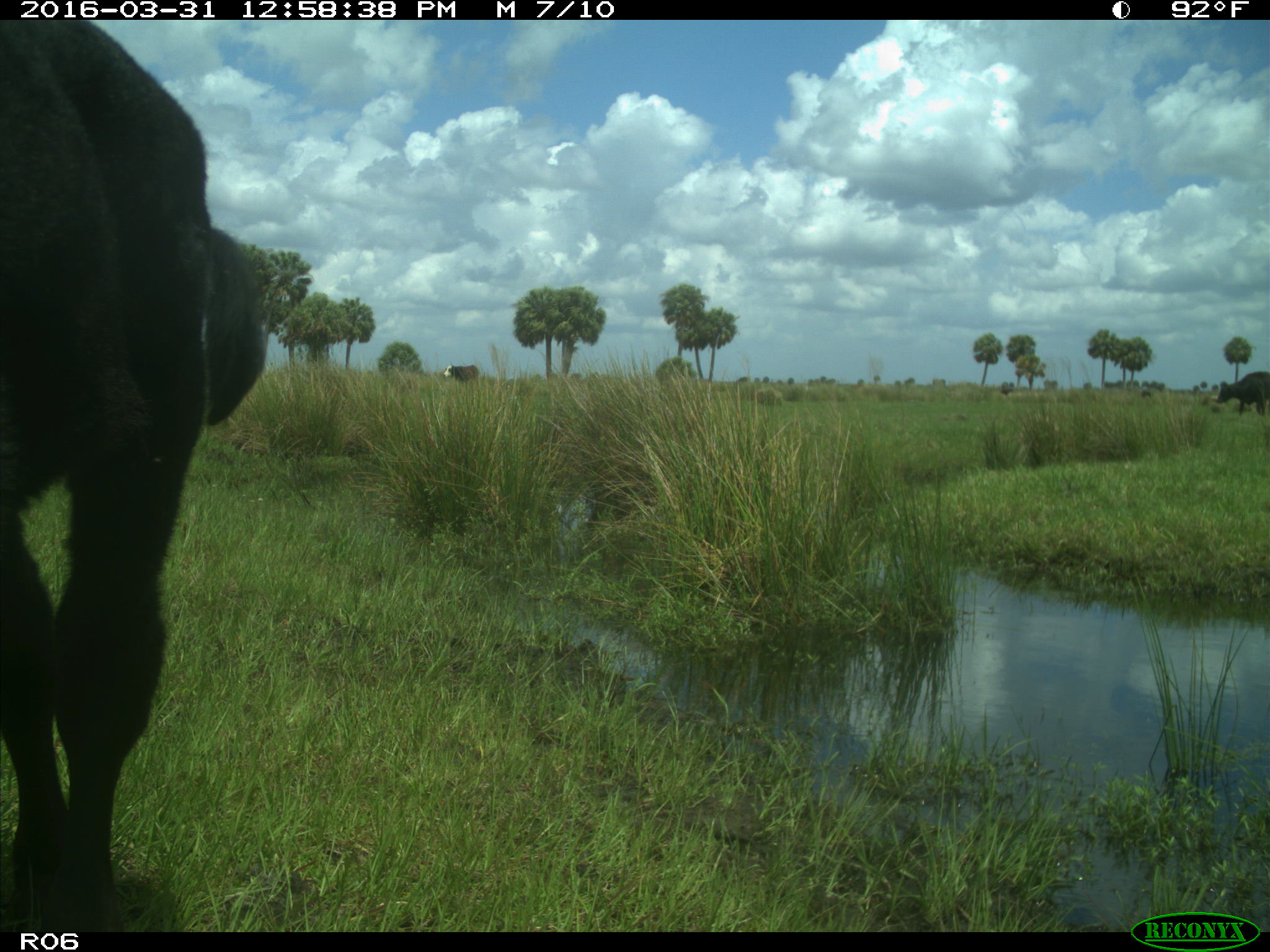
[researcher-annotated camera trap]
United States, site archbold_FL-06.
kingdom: Animalia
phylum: Chordata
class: Mammalia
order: Artiodactyla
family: Bovidae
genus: Bos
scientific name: Bos taurus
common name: domestic cow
Bos taurus (domestic cow).